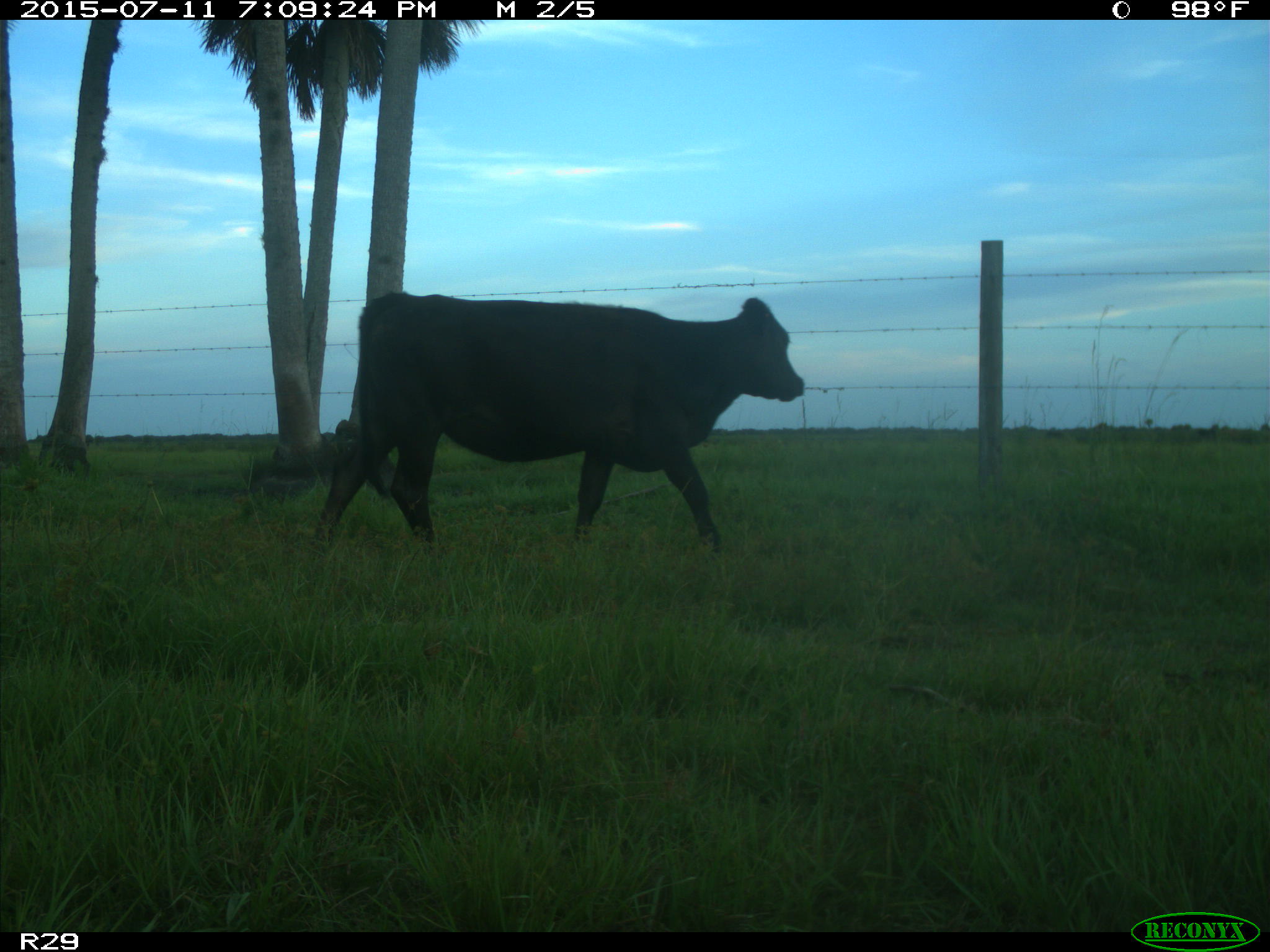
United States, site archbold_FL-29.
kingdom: Animalia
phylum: Chordata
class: Mammalia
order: Artiodactyla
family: Bovidae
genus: Bos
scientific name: Bos taurus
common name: domestic cow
Bos taurus (domestic cow).